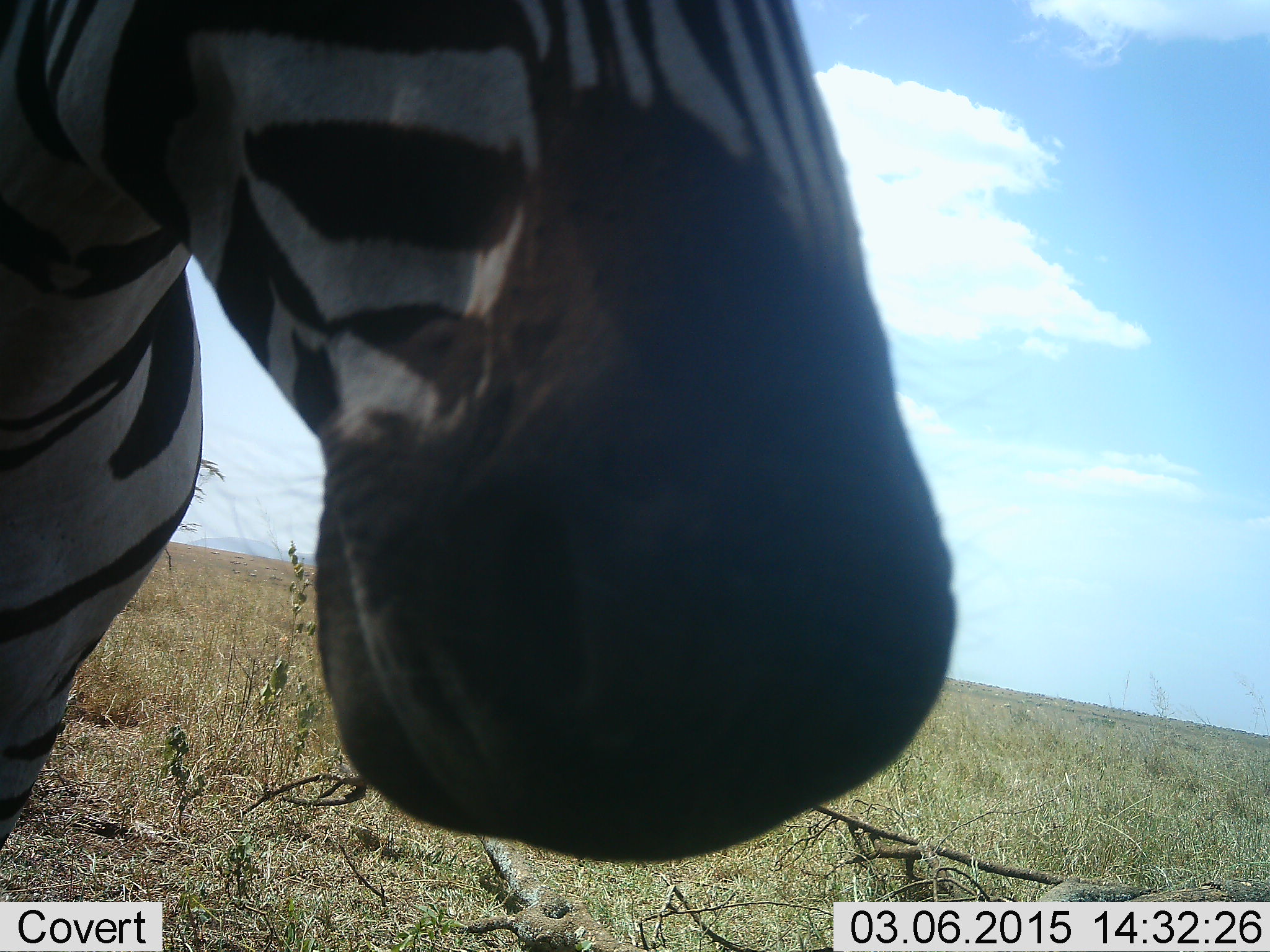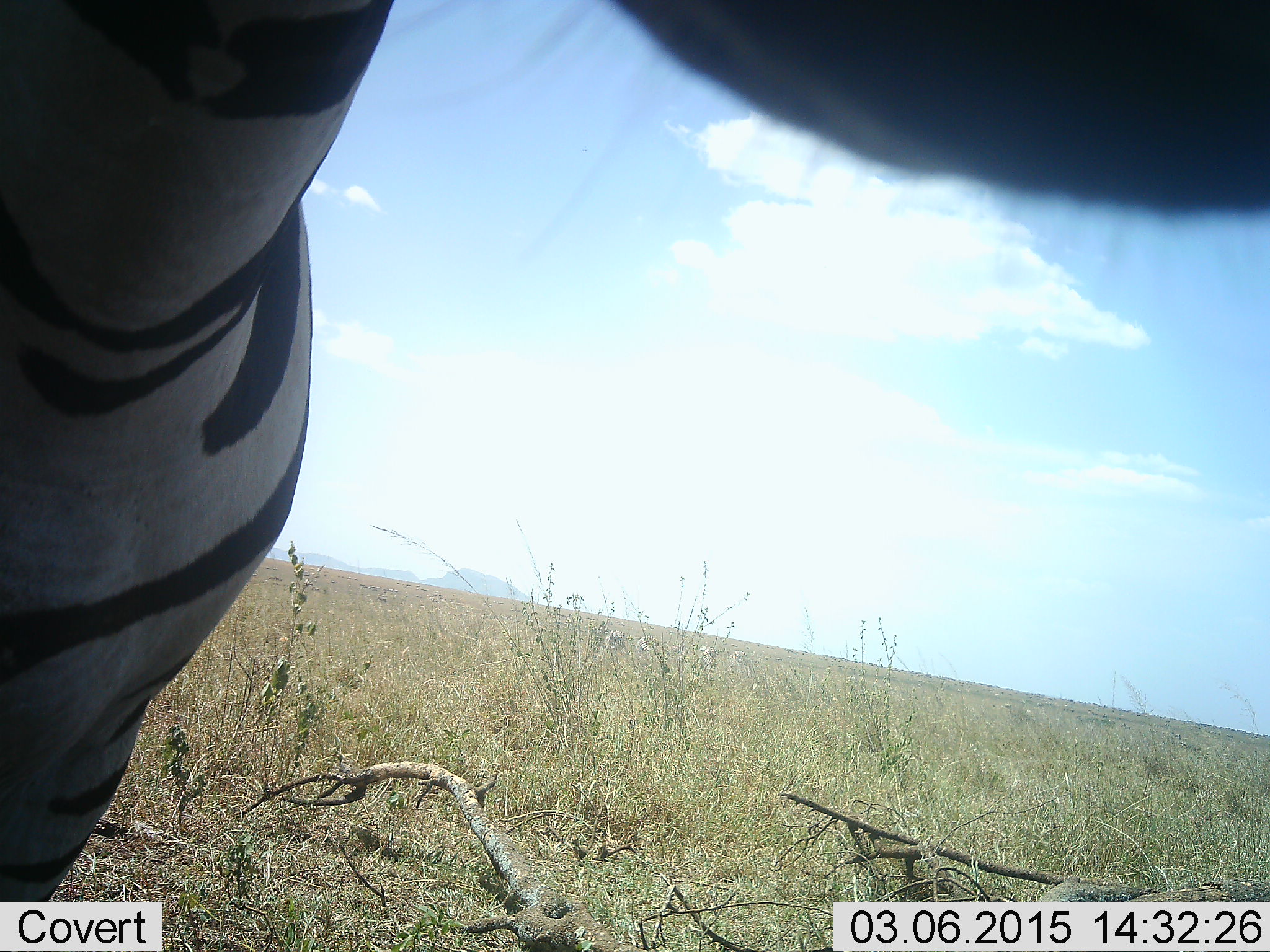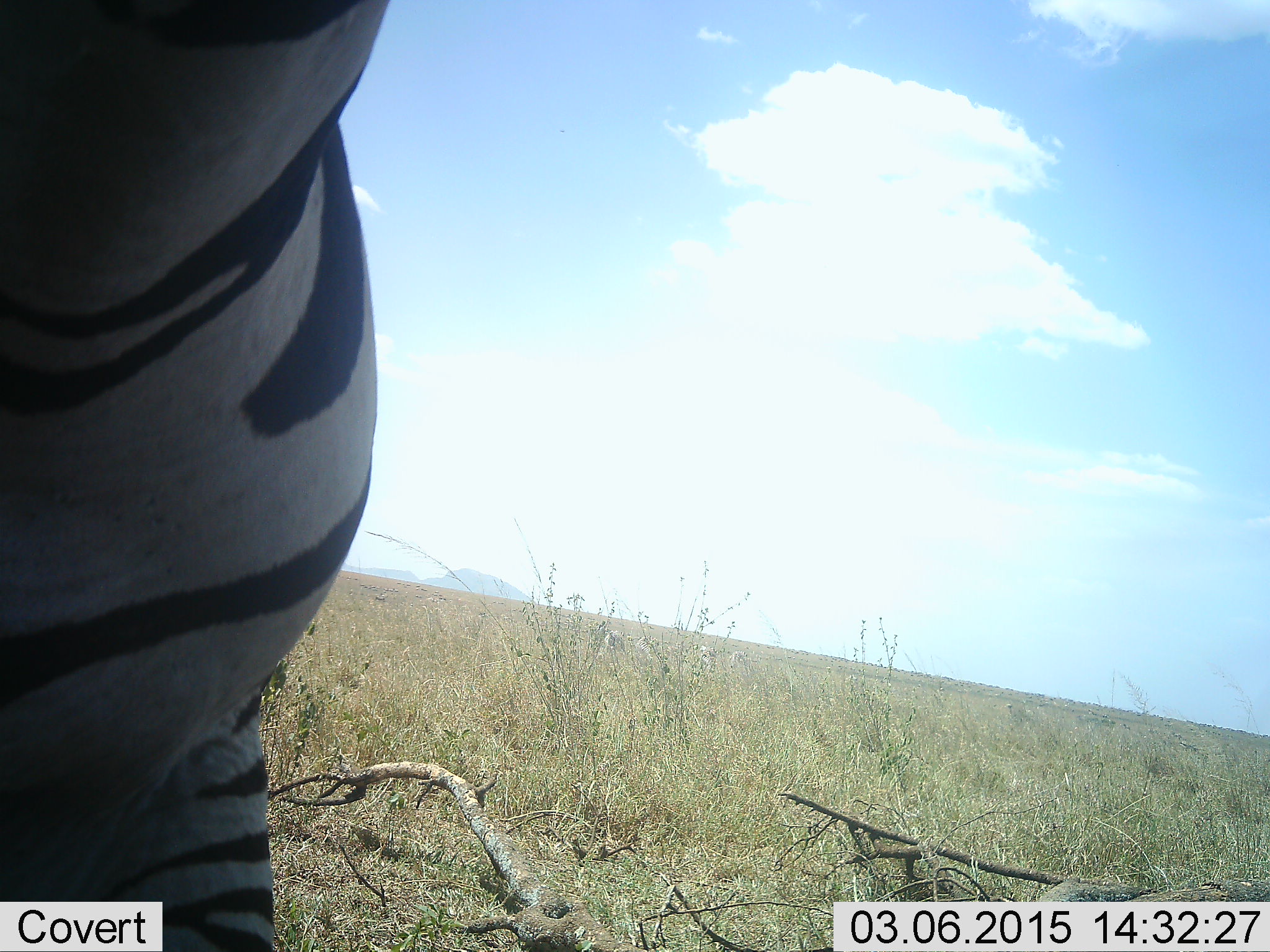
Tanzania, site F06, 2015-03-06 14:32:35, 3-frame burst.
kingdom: Animalia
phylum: Chordata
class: Mammalia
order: Perissodactyla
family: Equidae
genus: Equus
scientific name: Equus quagga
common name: plains zebra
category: zebra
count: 1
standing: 70%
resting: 0%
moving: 20%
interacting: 20%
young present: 0%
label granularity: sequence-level